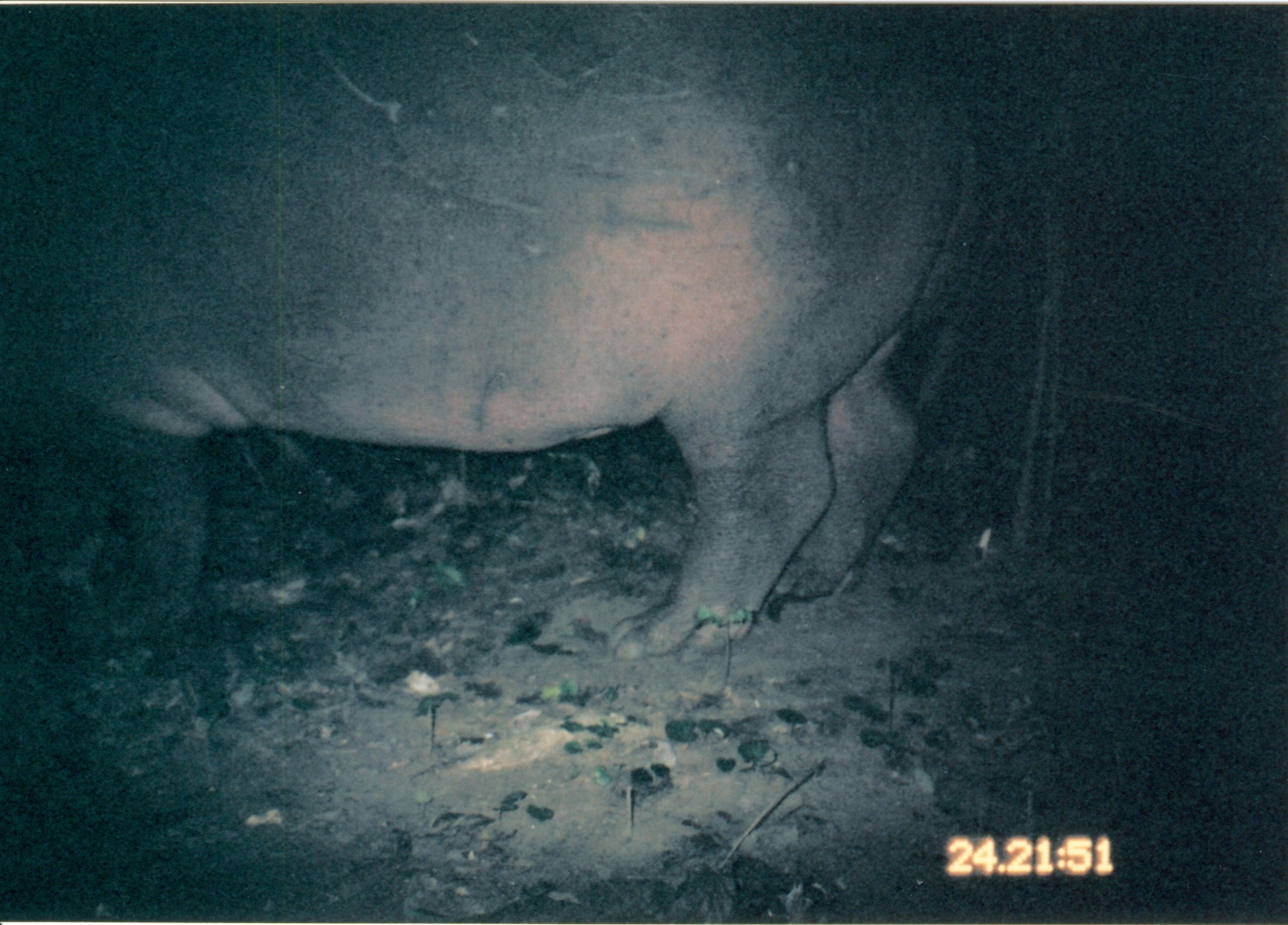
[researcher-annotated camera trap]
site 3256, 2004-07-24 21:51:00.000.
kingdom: Animalia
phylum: Chordata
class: Mammalia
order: Artiodactyla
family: Hippopotamidae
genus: Hippopotamus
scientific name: Hippopotamus amphibius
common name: hippopotamus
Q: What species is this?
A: Hippopotamus amphibius (hippopotamus).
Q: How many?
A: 1.